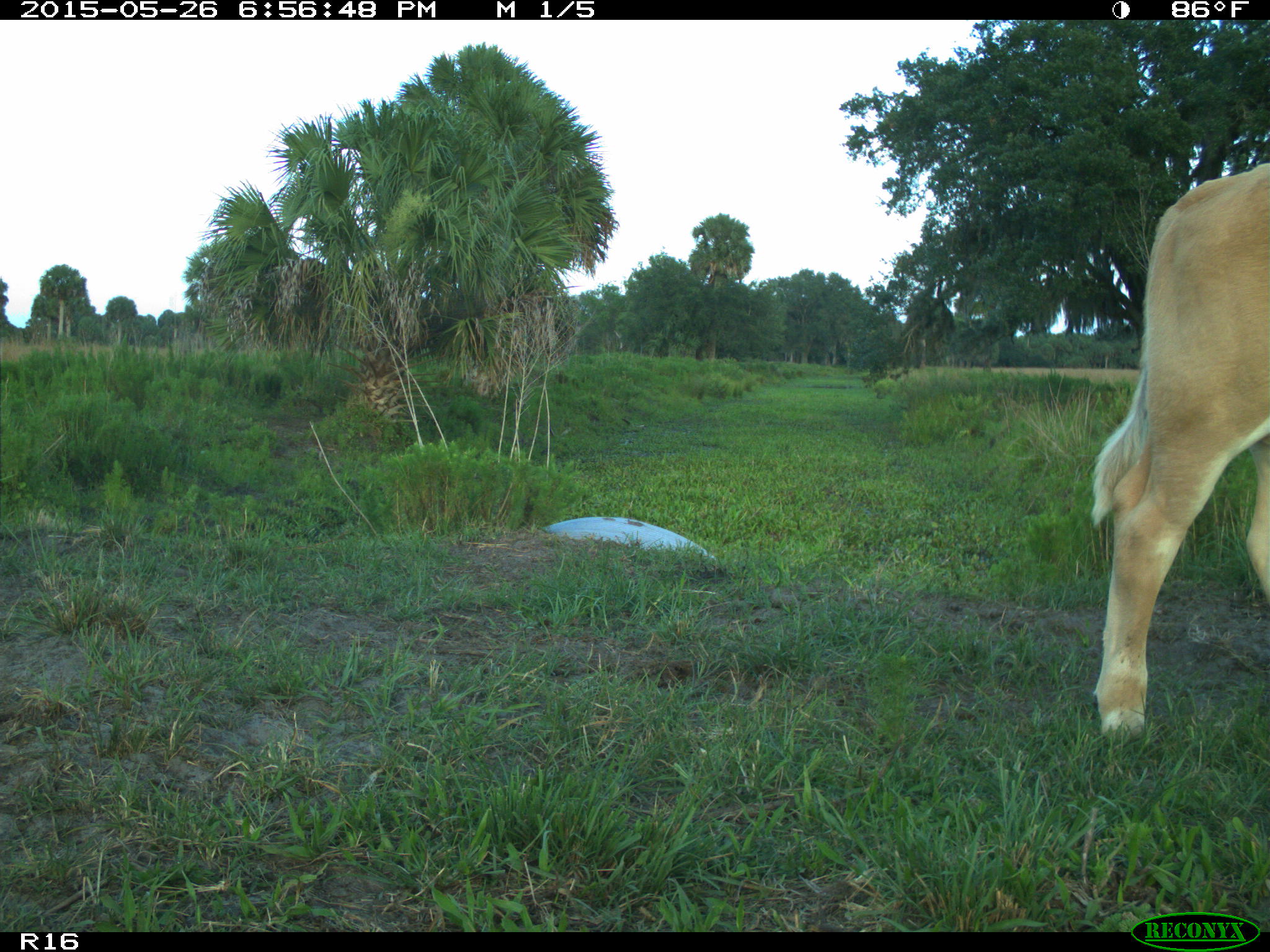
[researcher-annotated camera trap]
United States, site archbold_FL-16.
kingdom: Animalia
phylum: Chordata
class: Mammalia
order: Artiodactyla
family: Bovidae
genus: Bos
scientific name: Bos taurus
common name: domestic cow